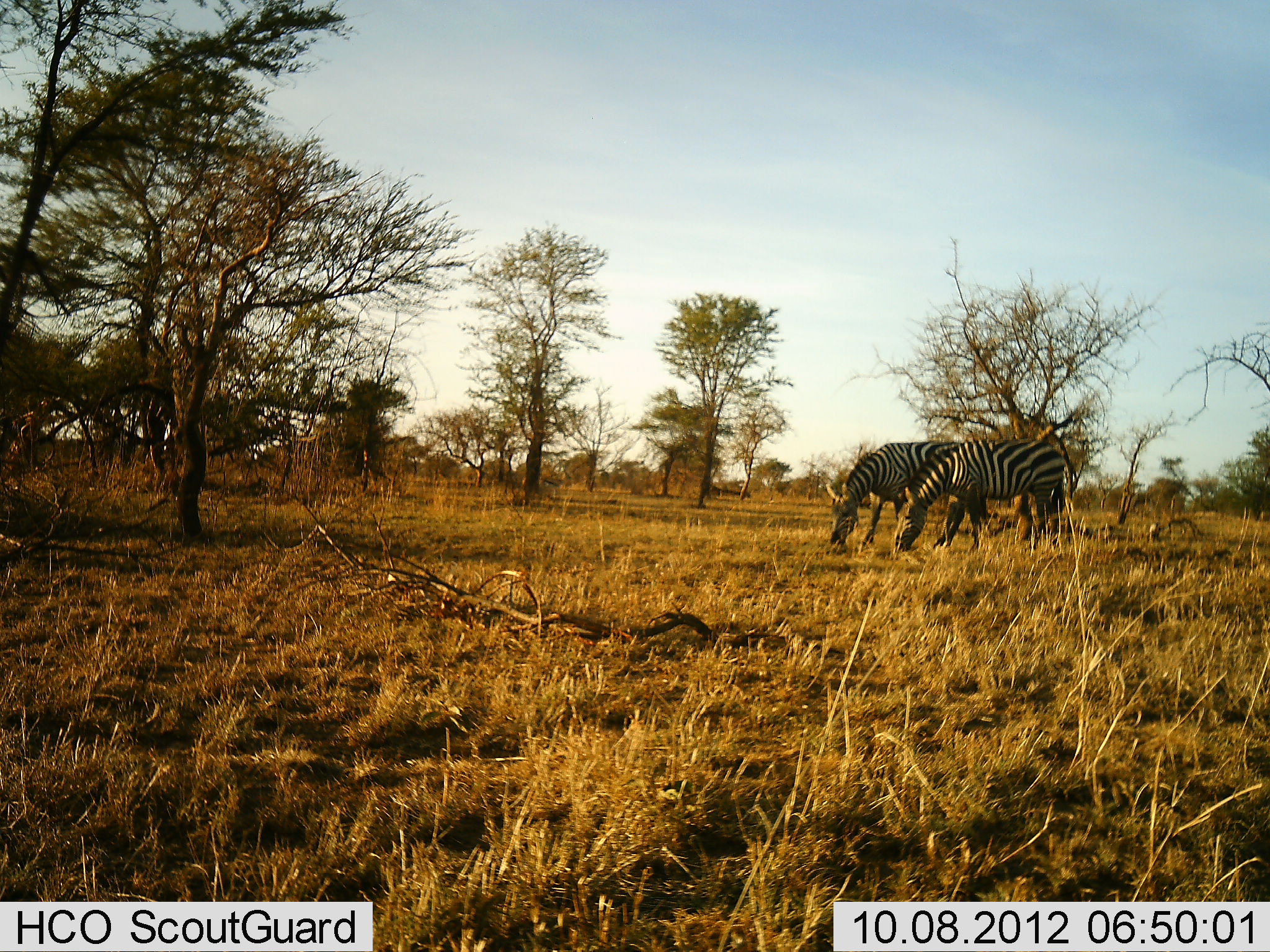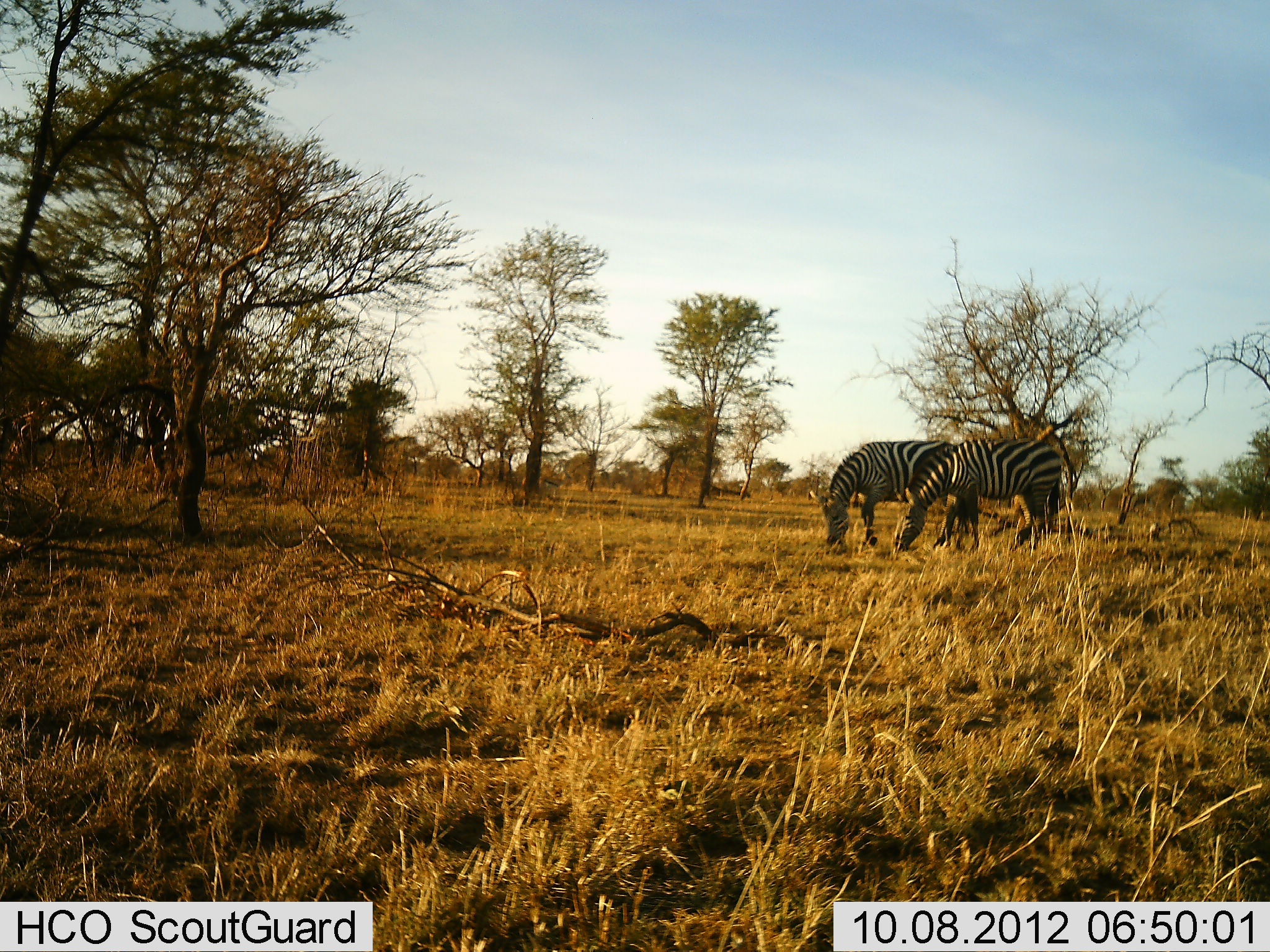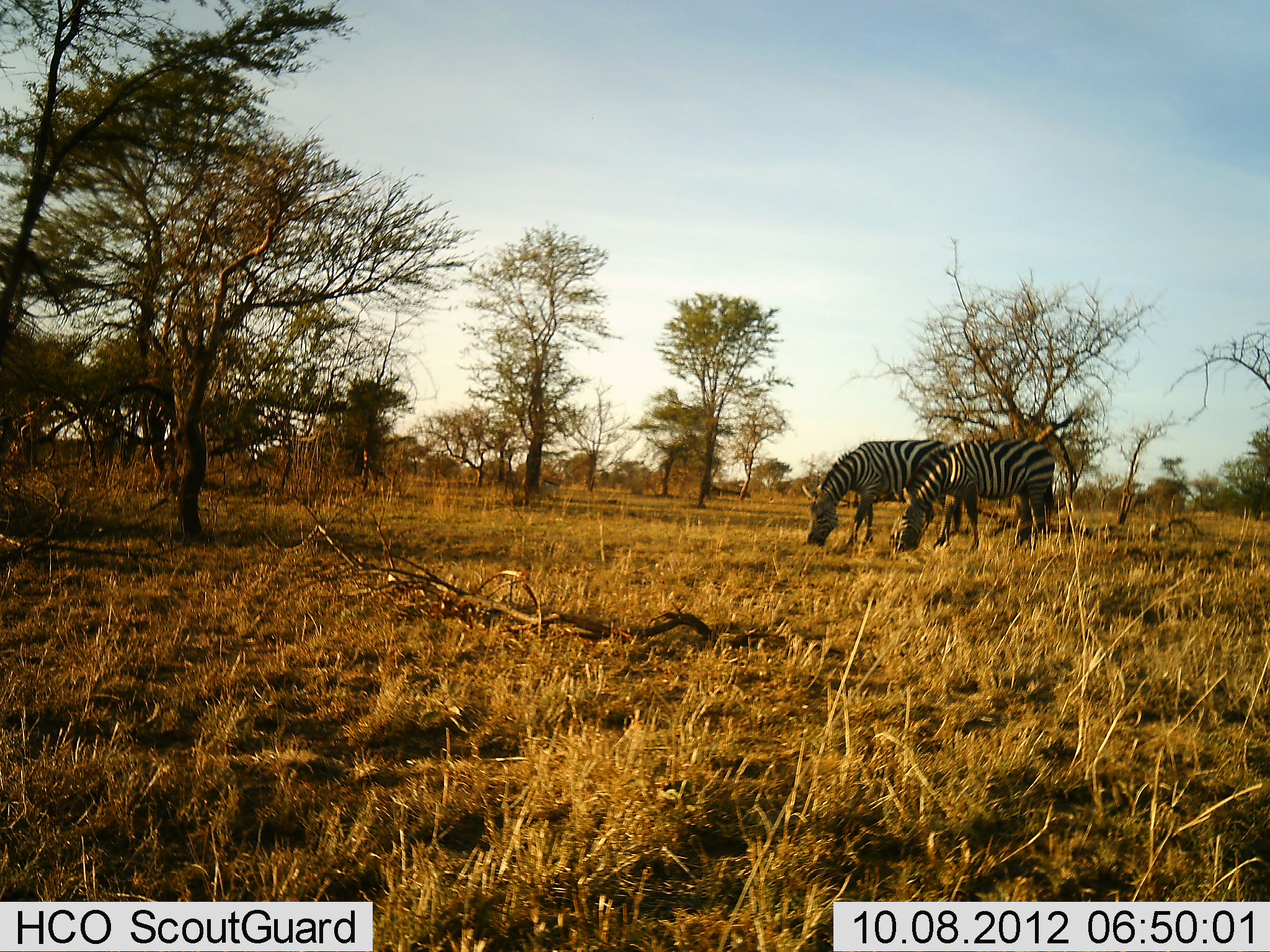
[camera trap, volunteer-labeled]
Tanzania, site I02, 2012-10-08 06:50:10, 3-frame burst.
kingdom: Animalia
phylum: Chordata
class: Mammalia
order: Perissodactyla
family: Equidae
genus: Equus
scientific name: Equus quagga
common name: plains zebra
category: zebra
Zebra (plains zebra) (Equus quagga), count 2. Behavior (volunteer vote fractions): standing 30%, resting 0%, moving 10%, interacting 0%. Young present (vote fraction): 0%. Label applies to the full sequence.